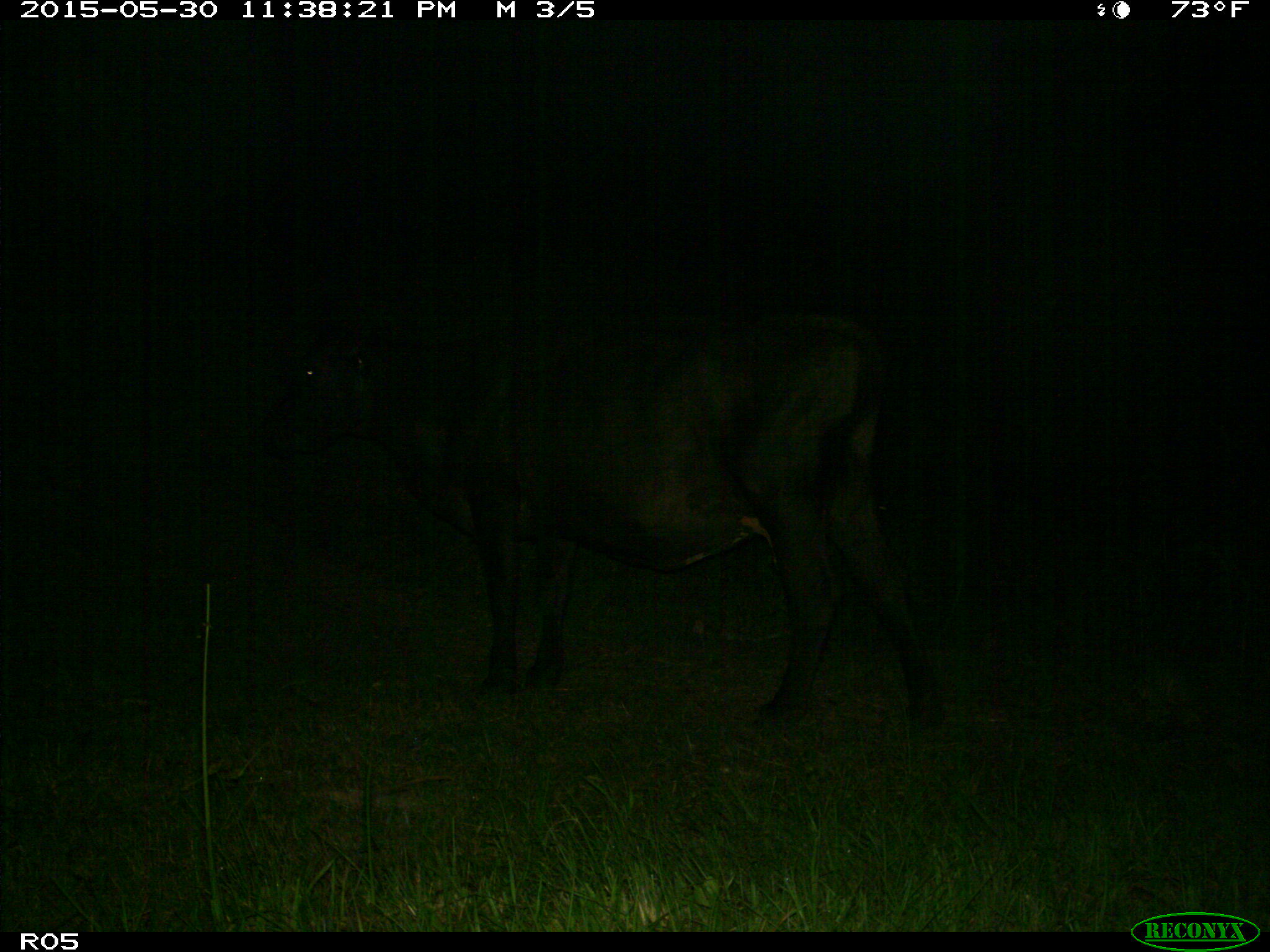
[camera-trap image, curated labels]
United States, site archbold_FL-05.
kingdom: Animalia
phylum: Chordata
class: Mammalia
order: Artiodactyla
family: Bovidae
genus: Bos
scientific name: Bos taurus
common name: domestic cow